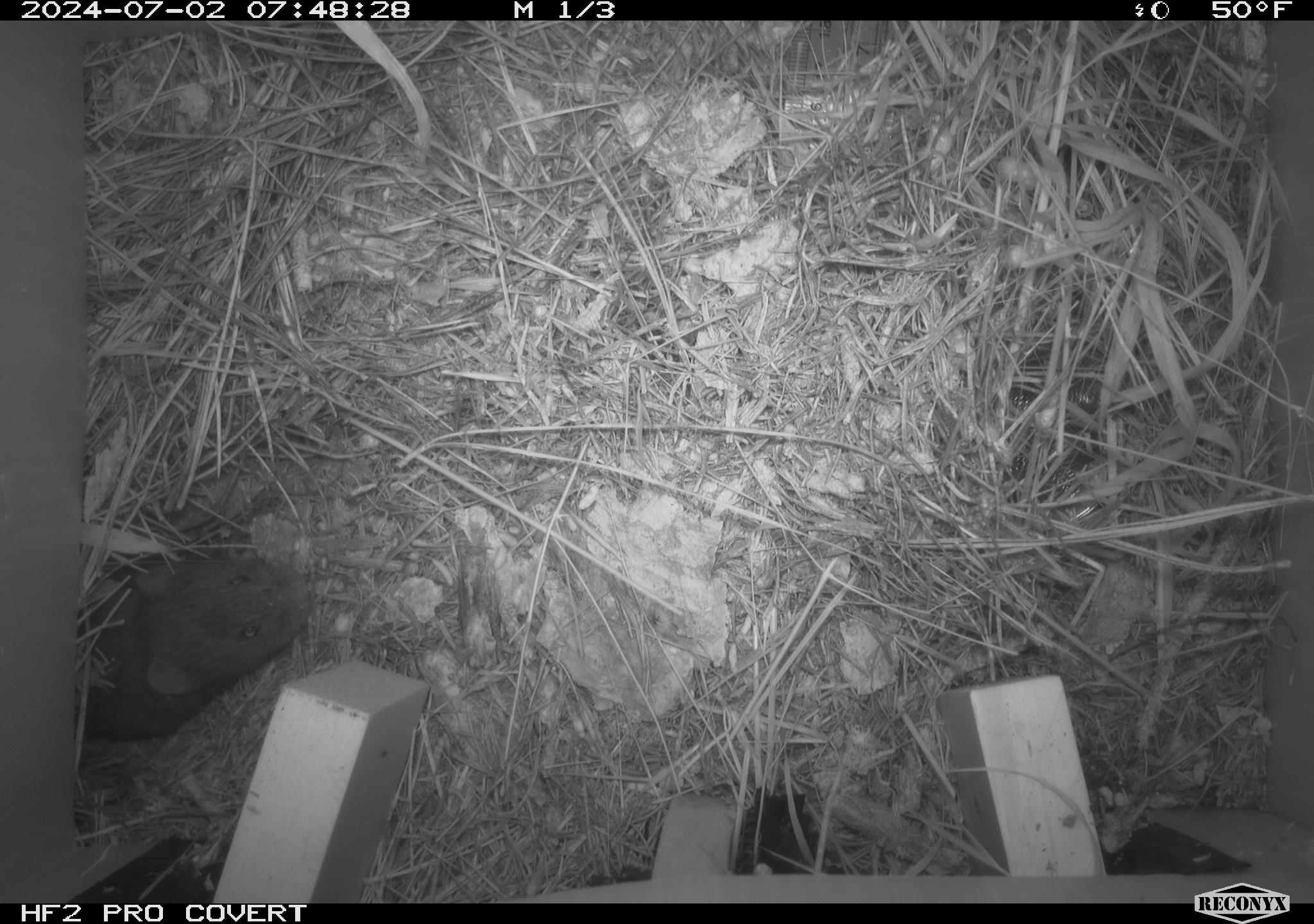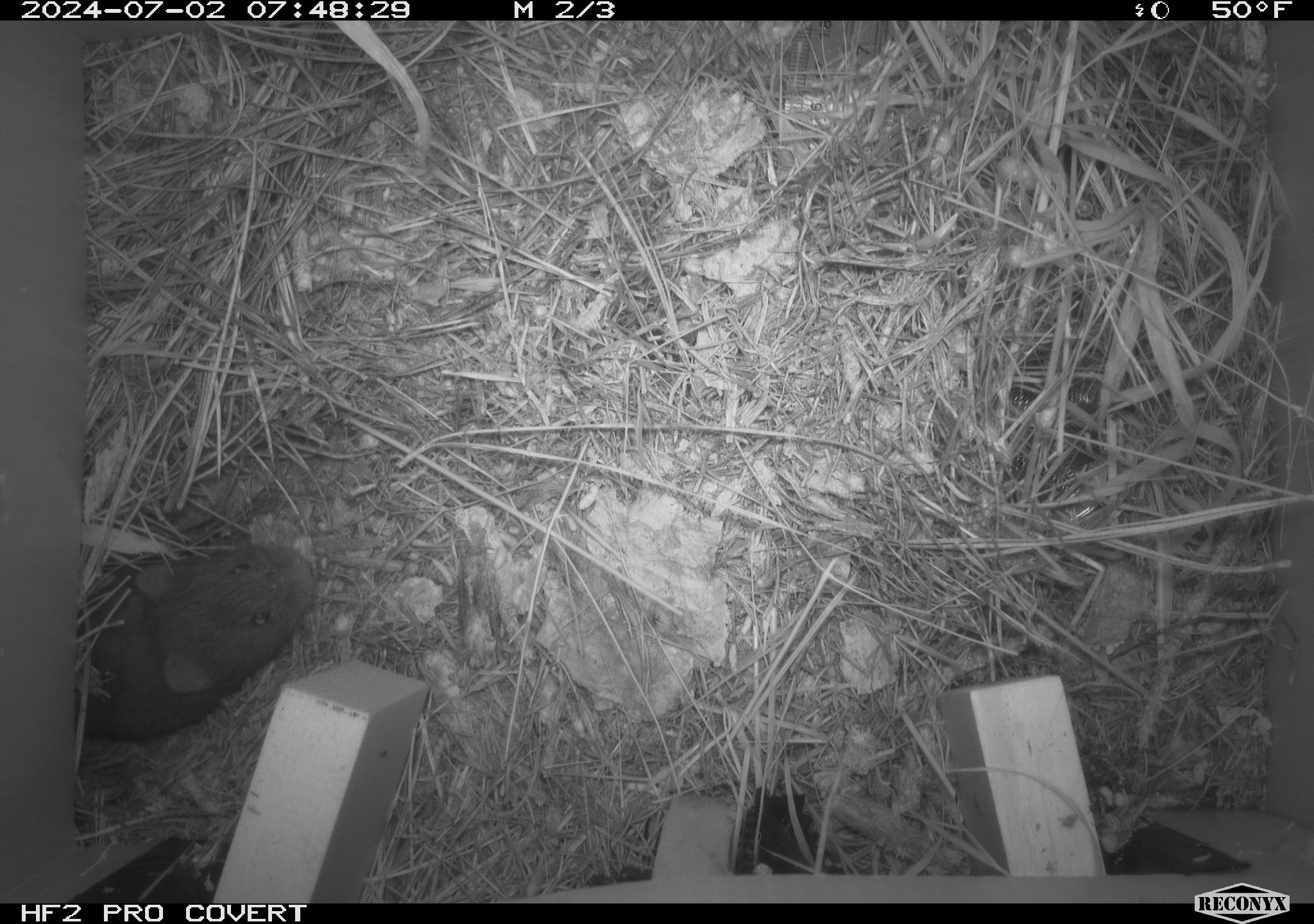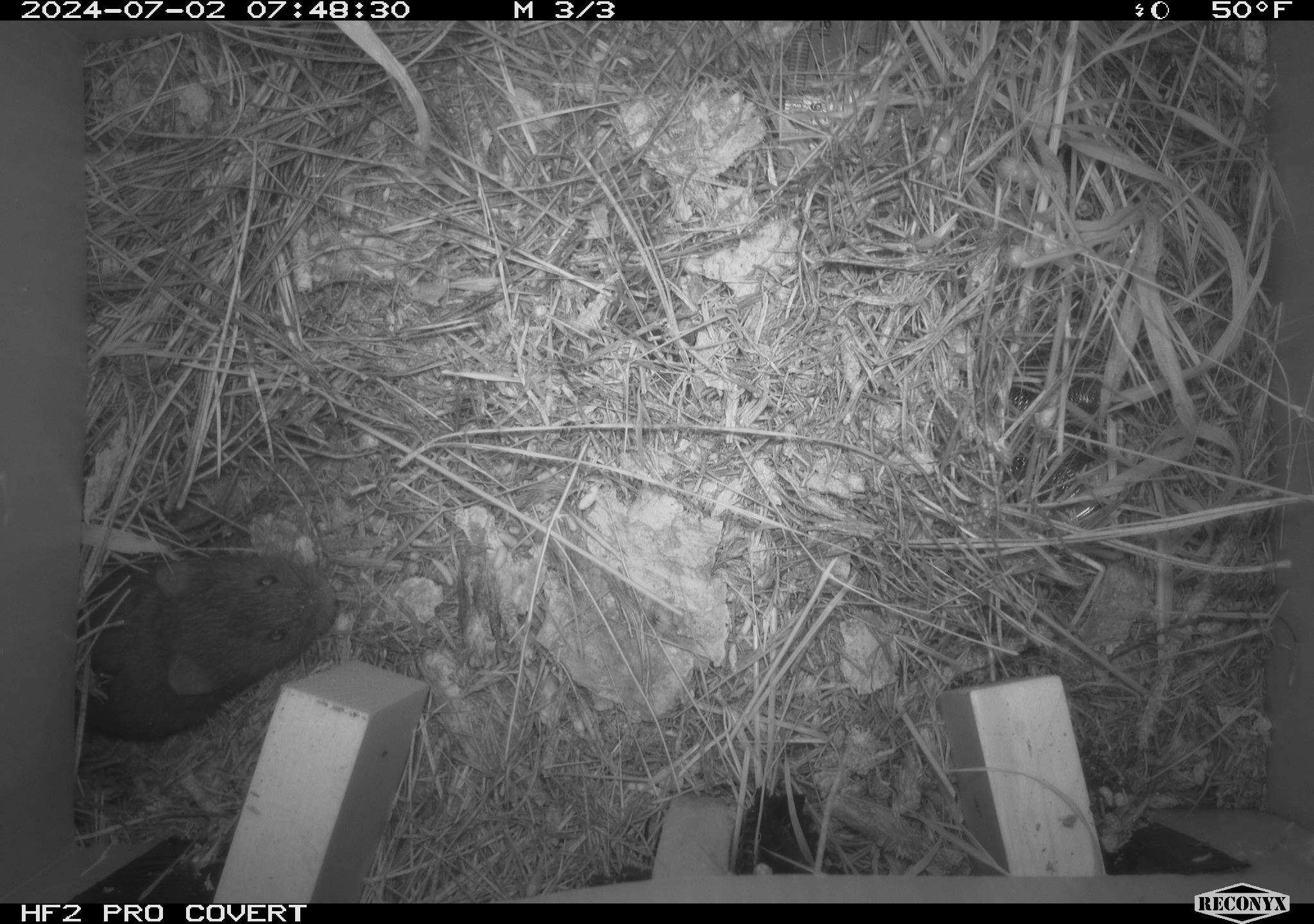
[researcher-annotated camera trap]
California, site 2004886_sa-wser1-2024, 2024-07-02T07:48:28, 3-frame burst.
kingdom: Animalia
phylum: Chordata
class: Mammalia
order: Rodentia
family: Cricetidae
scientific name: Arvicolinae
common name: voles, lemmings, and muskrats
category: arvicolinae subfamily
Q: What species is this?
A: Arvicolinae subfamily (voles, lemmings, and muskrats) (Arvicolinae).